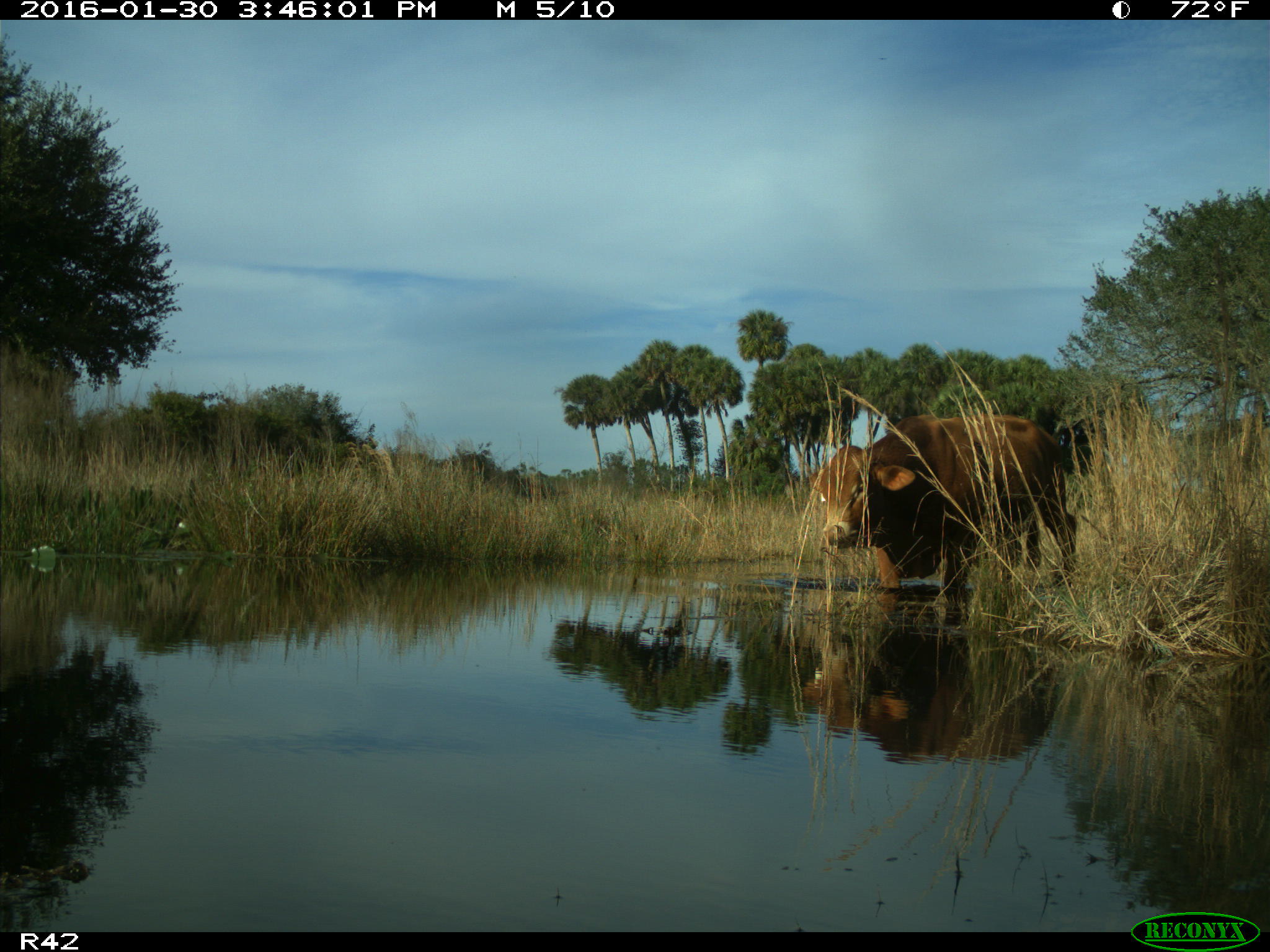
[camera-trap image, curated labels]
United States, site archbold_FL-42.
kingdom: Animalia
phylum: Chordata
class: Mammalia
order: Artiodactyla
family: Bovidae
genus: Bos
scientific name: Bos taurus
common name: domestic cow